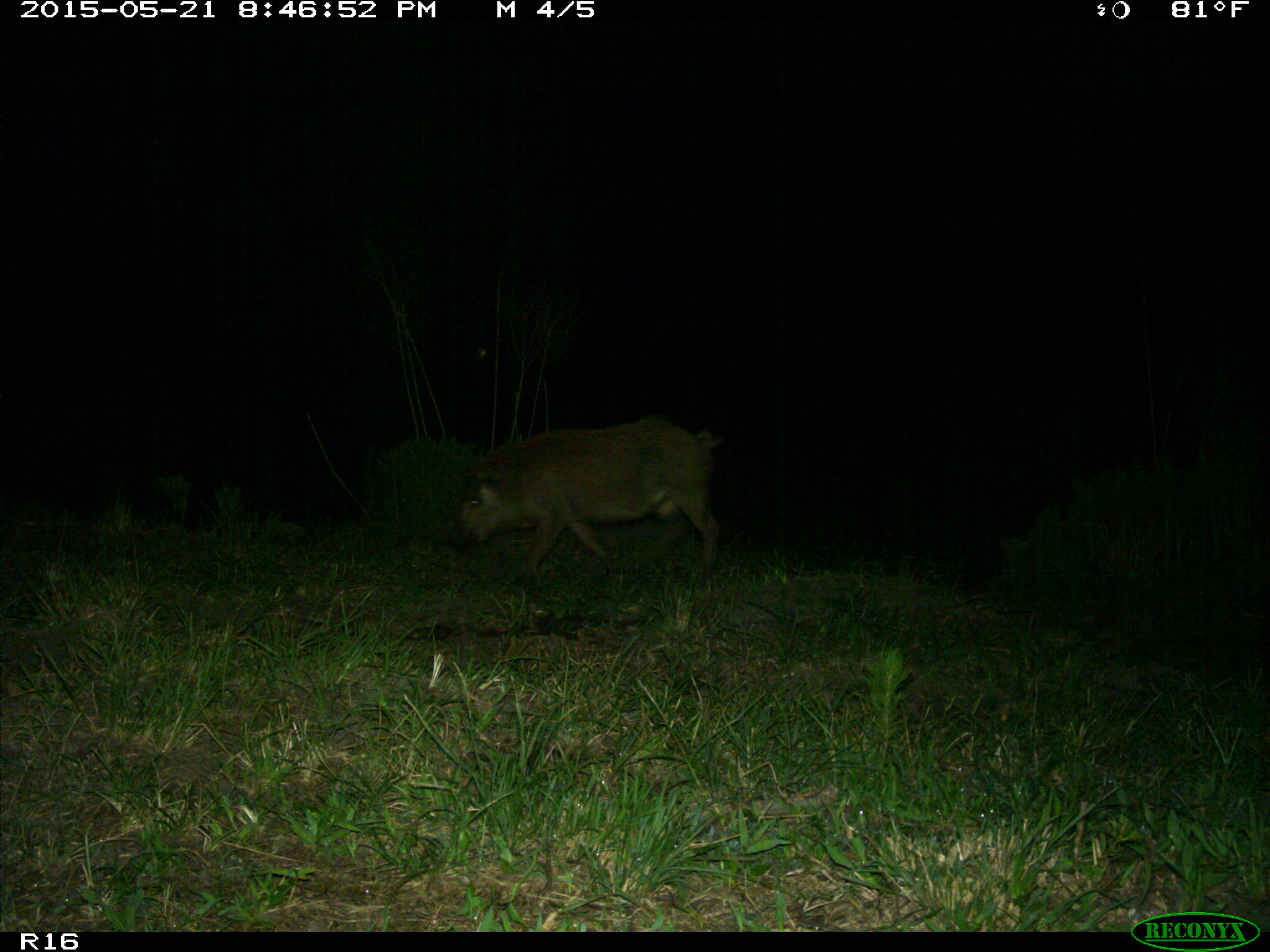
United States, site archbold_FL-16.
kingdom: Animalia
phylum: Chordata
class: Mammalia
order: Artiodactyla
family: Suidae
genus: Sus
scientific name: Sus scrofa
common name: wild boar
Sus scrofa (wild boar).